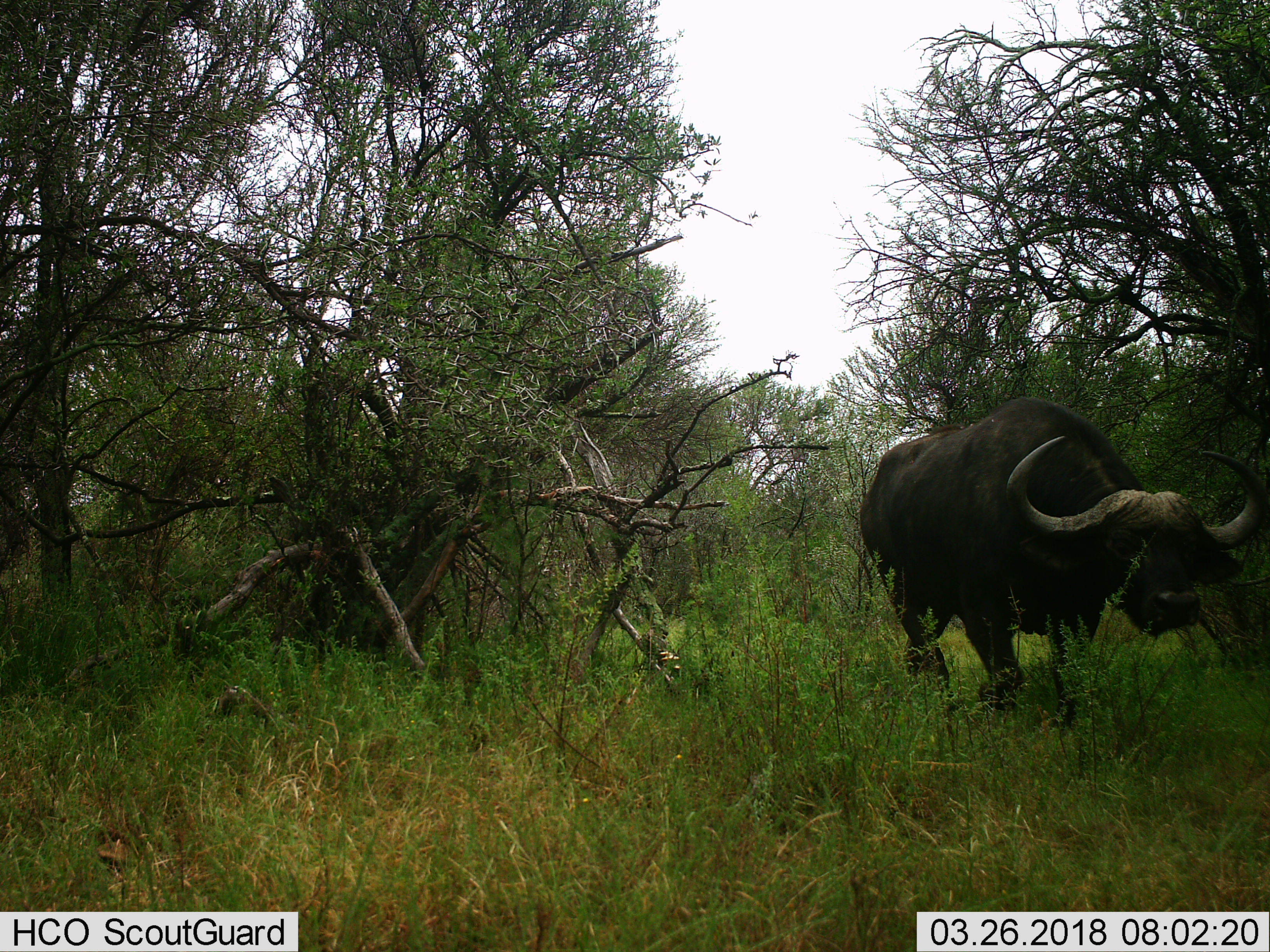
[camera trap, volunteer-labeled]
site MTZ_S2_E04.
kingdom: Animalia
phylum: Chordata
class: Mammalia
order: Artiodactyla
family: Bovidae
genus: Syncerus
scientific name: Syncerus caffer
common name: african buffalo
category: buffalo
Buffalo (african buffalo) (Syncerus caffer), count 1. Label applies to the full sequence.